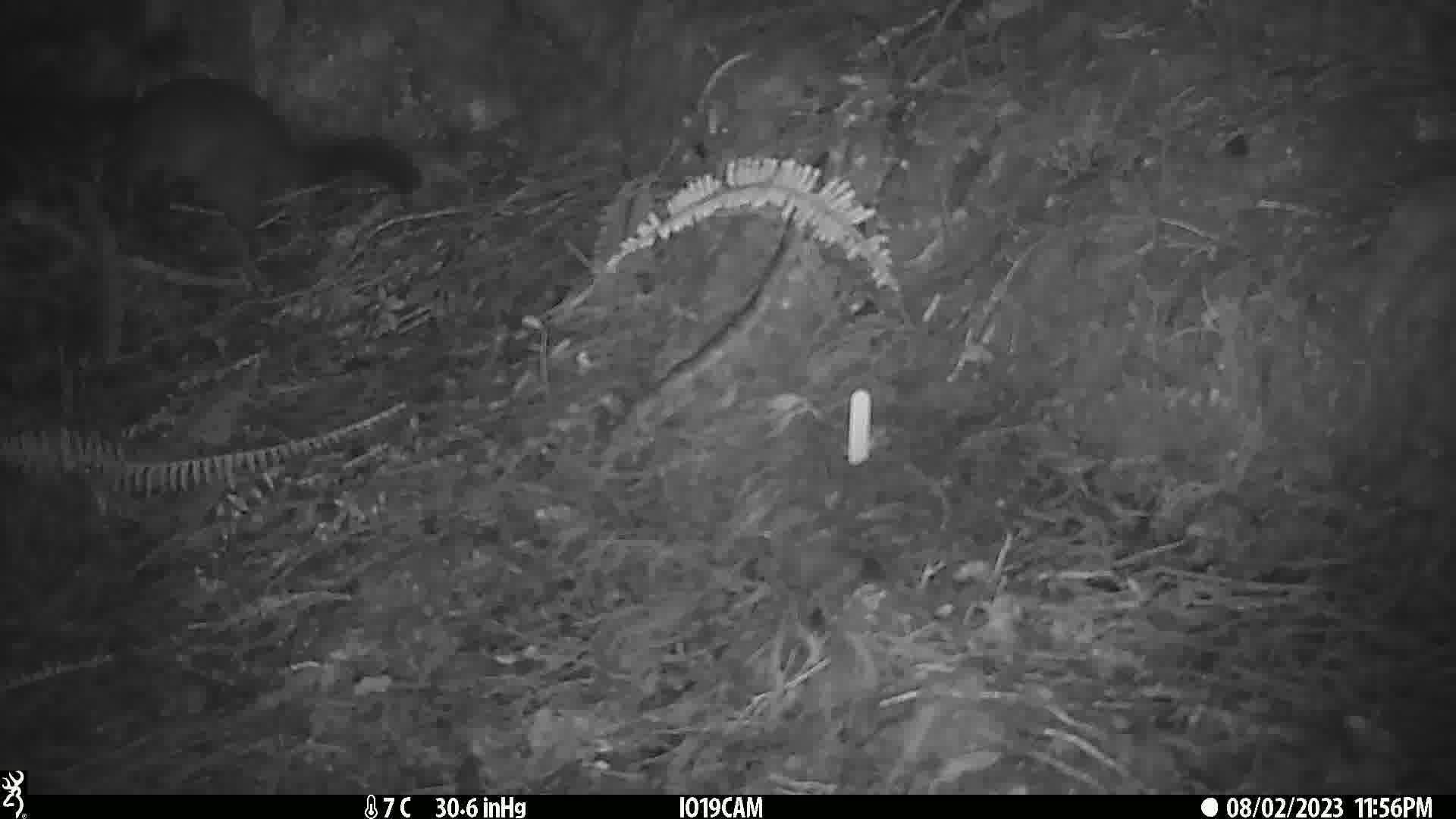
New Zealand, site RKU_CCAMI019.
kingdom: Animalia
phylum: Chordata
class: Mammalia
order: Diprotodontia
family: Phalangeridae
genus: Trichosurus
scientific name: Trichosurus vulpecula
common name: common brushtail possum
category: possum